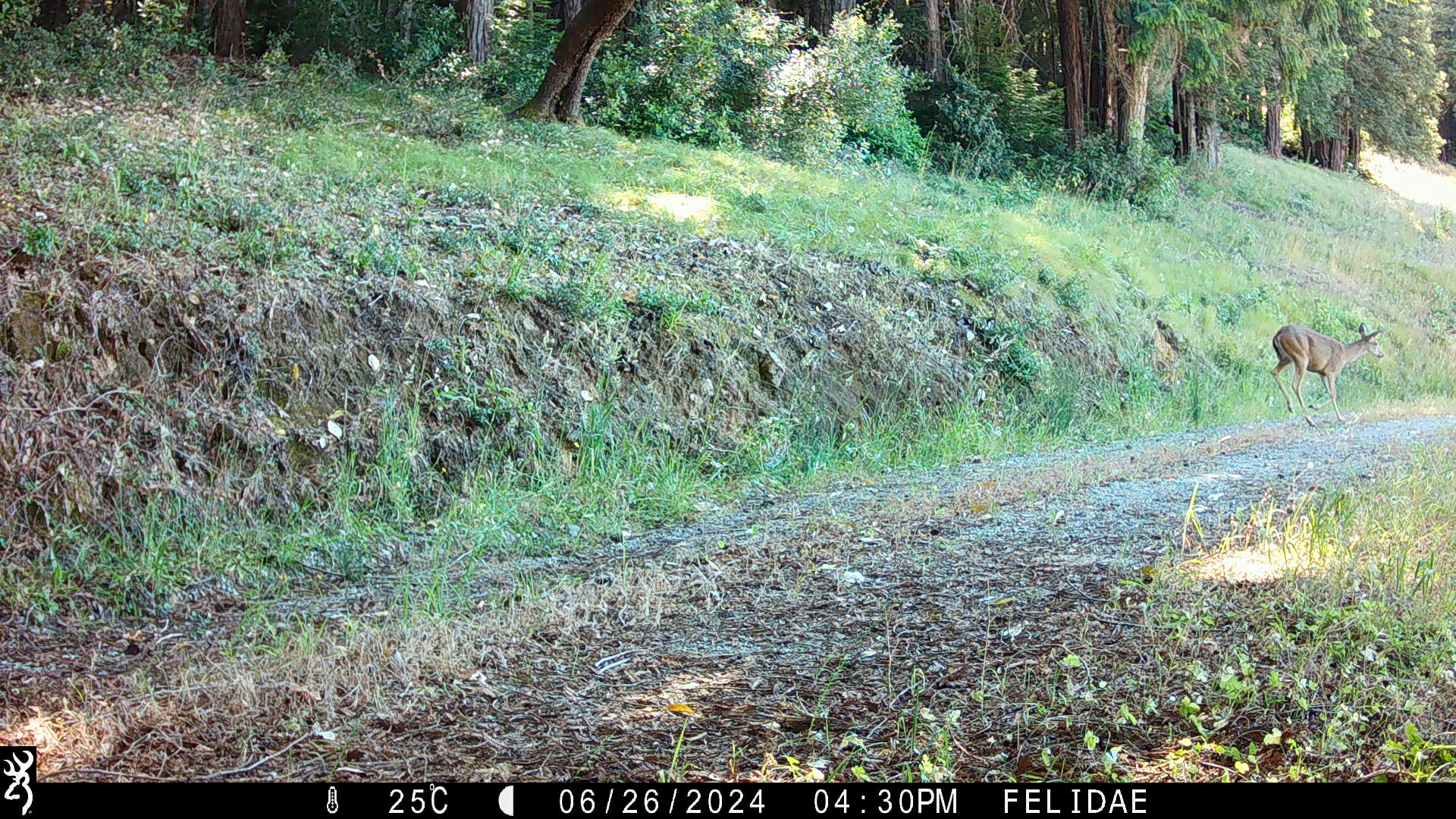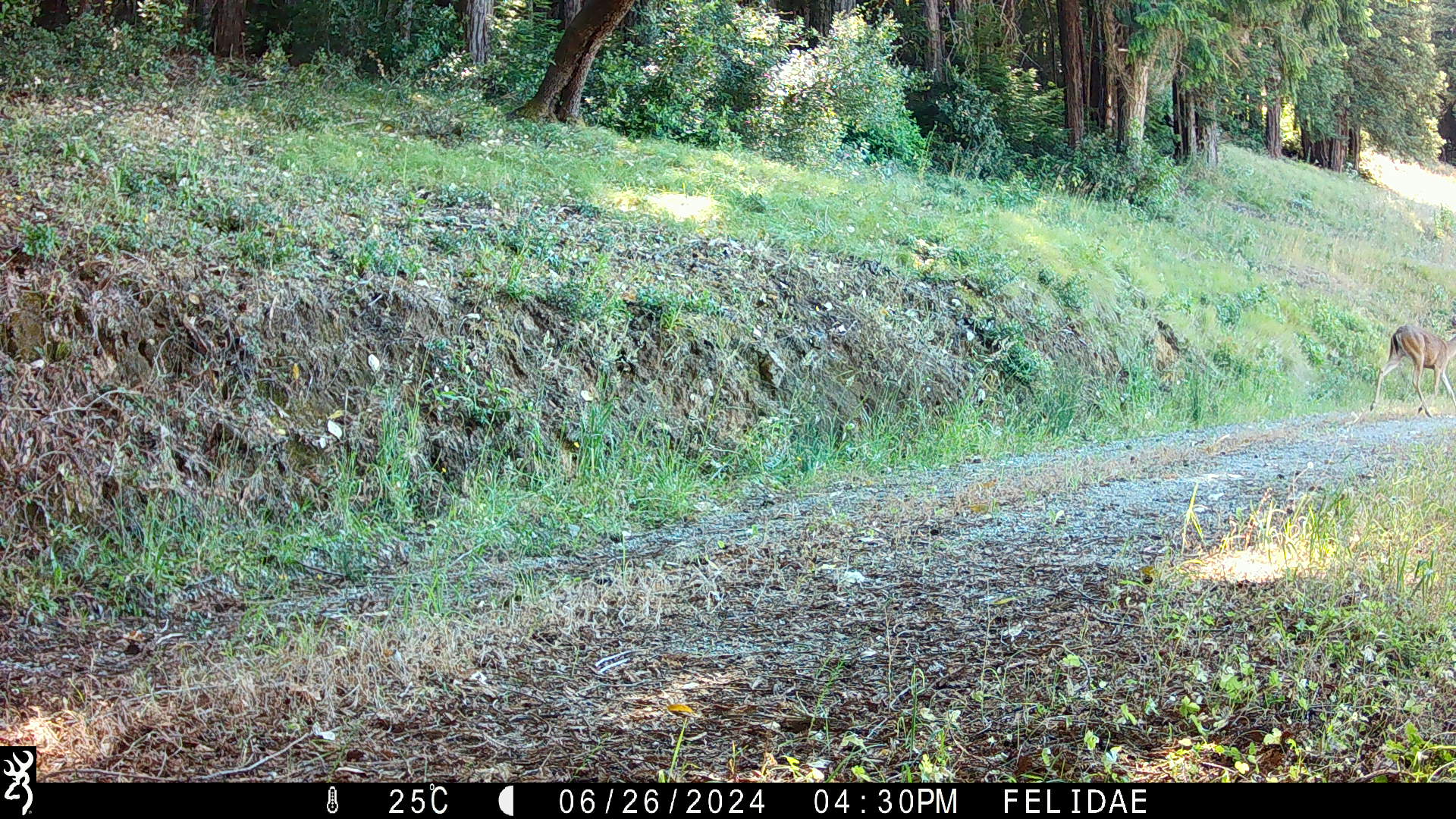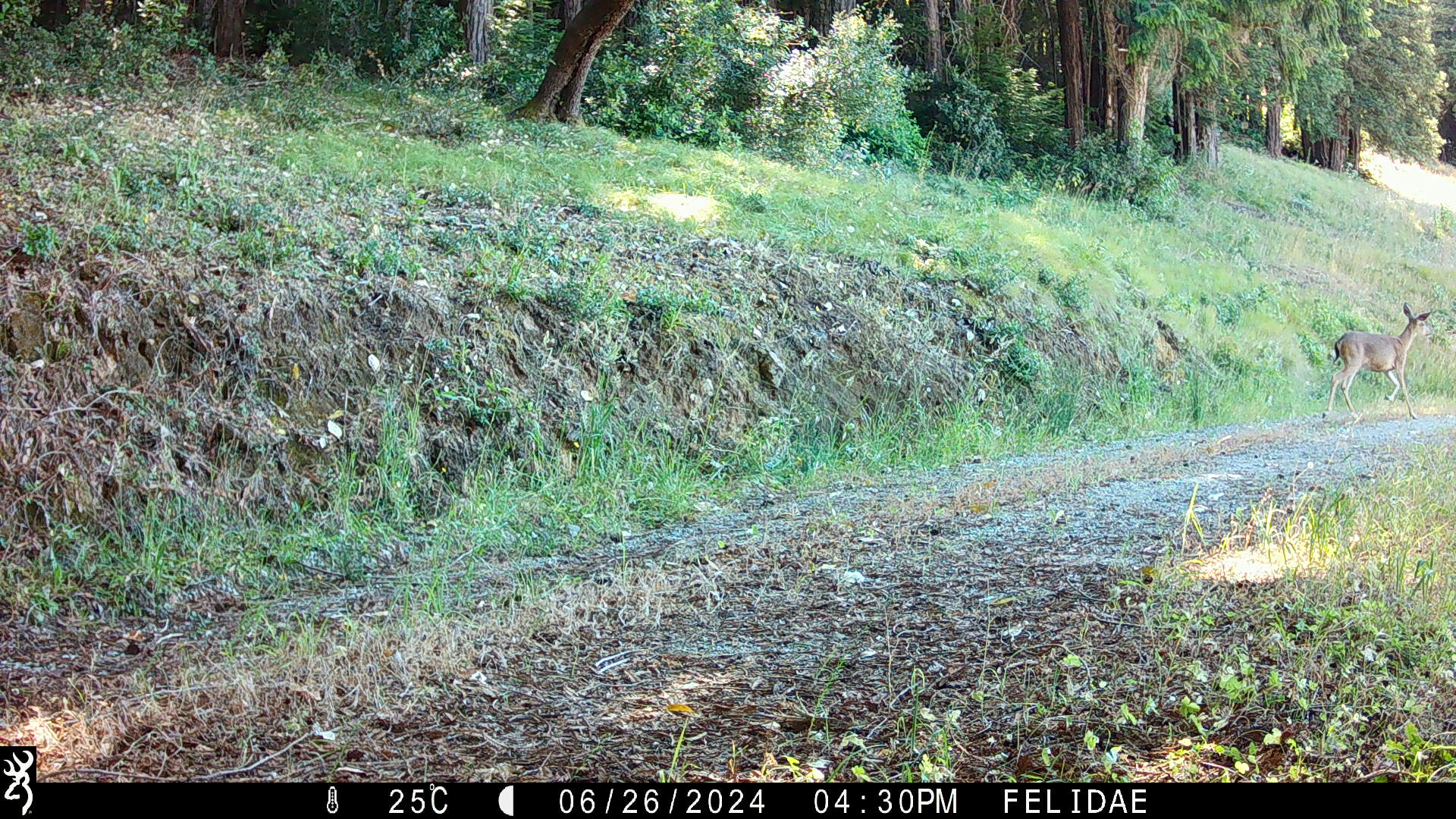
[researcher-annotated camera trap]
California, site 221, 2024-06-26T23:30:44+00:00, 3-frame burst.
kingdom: Animalia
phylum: Chordata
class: Mammalia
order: Artiodactyla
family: Cervidae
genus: Odocoileus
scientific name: Odocoileus hemionus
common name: mule deer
Mule deer (Odocoileus hemionus).